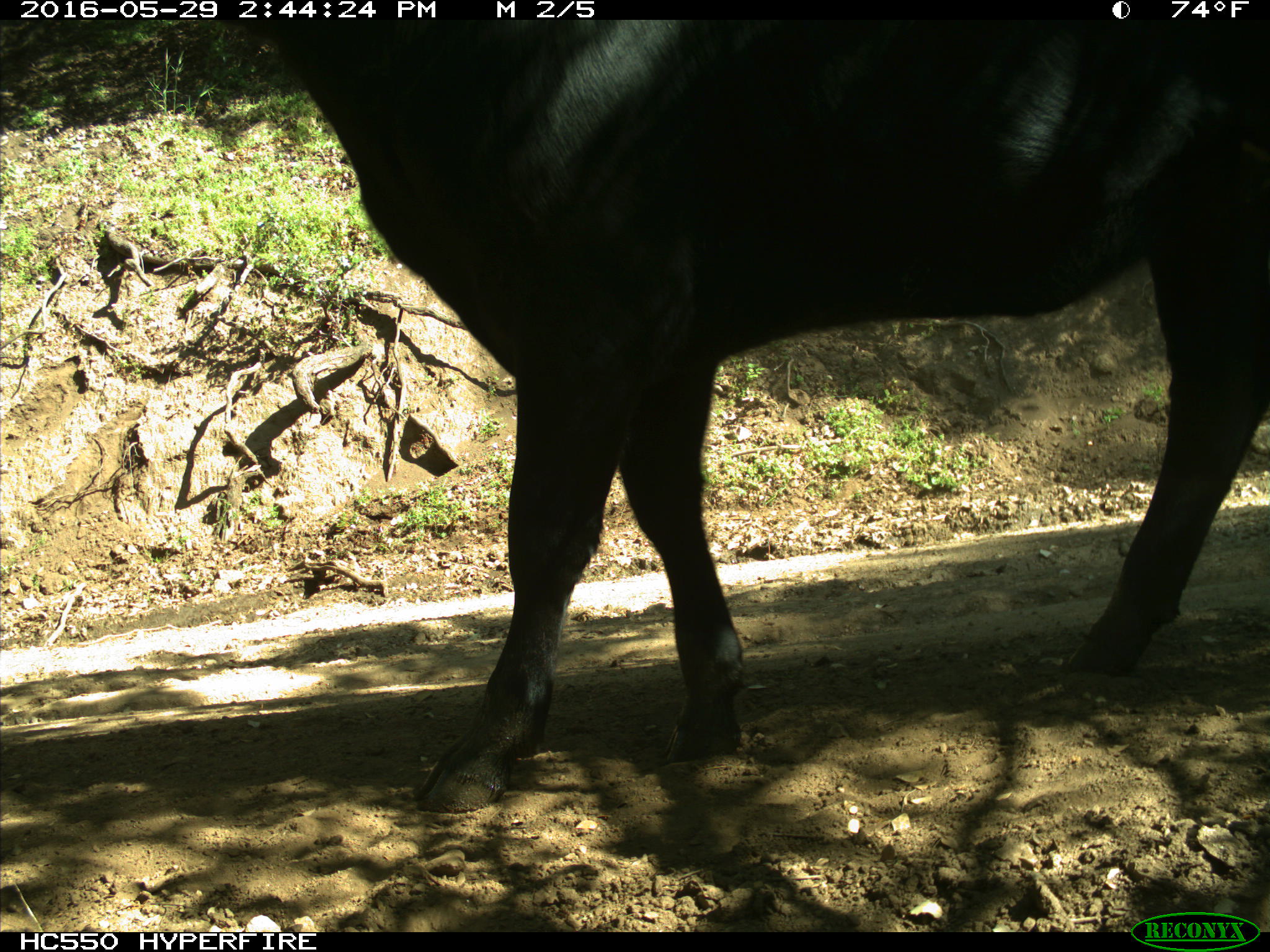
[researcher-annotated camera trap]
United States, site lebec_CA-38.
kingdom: Animalia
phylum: Chordata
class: Mammalia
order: Artiodactyla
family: Bovidae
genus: Bos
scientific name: Bos taurus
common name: domestic cow